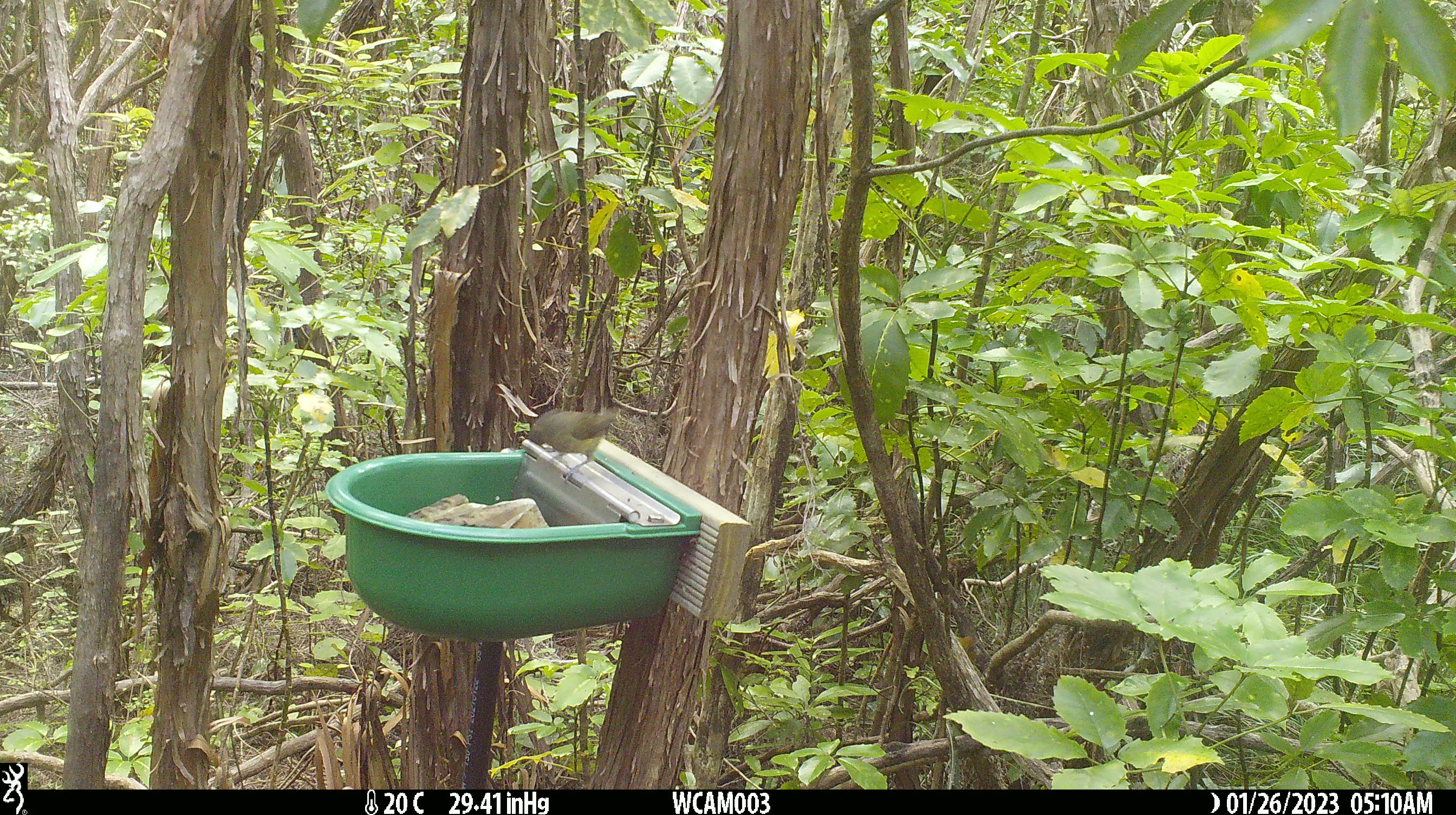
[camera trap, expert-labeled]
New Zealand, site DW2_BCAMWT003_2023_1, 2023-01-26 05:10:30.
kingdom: Animalia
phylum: Chordata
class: Aves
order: Passeriformes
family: Meliphagidae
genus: Anthornis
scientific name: Anthornis melanura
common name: new zealand bellbird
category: bellbird